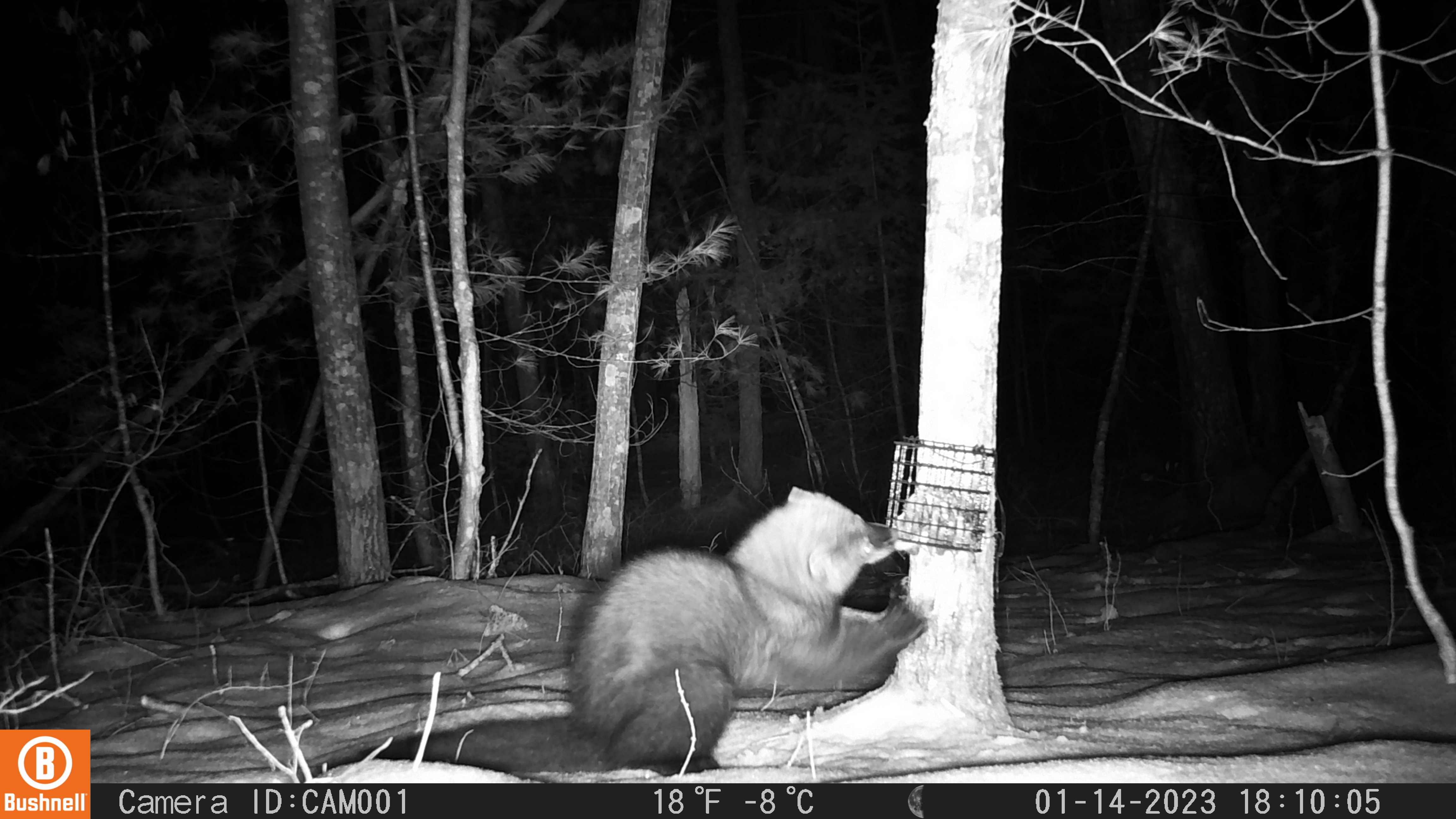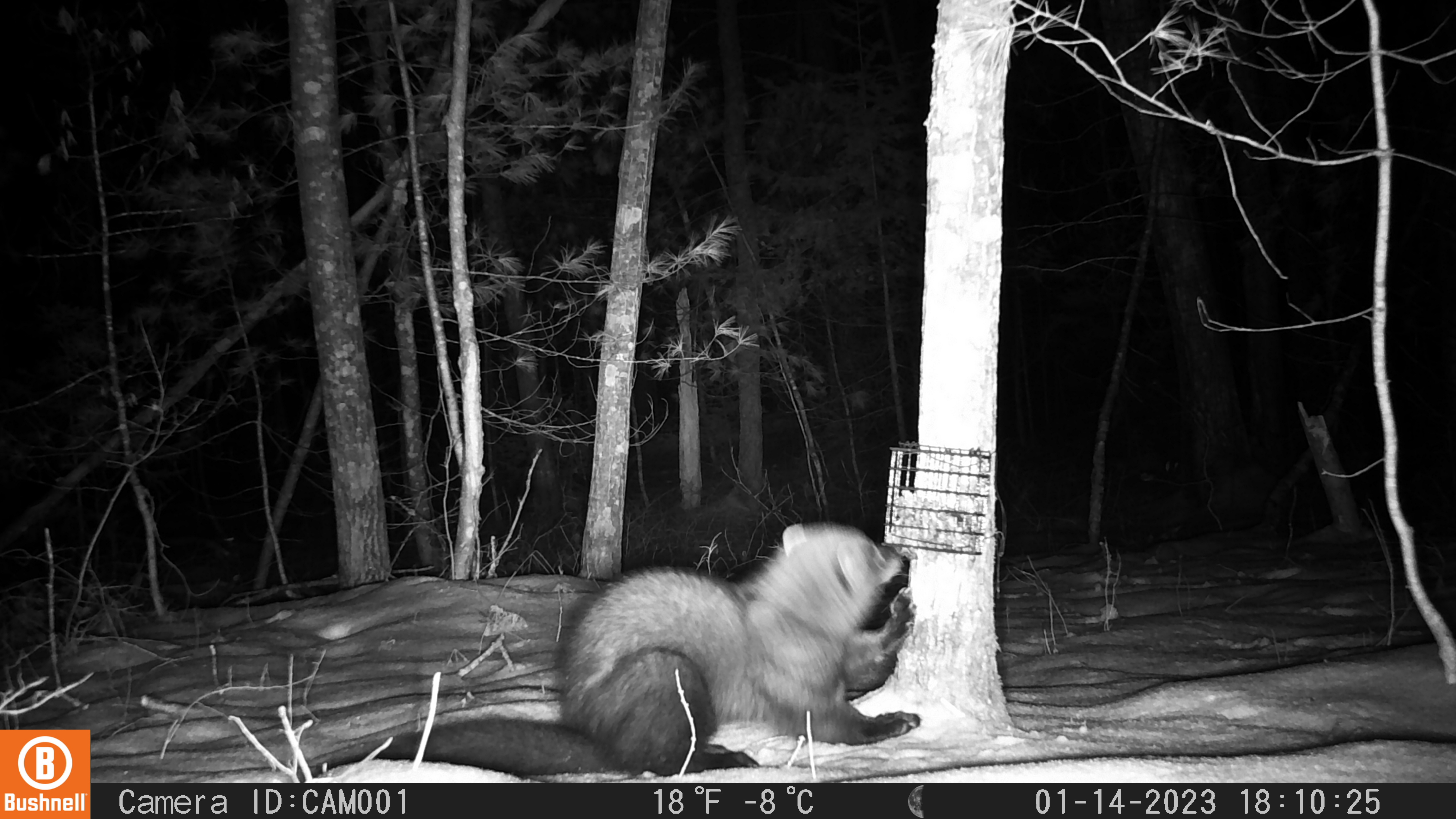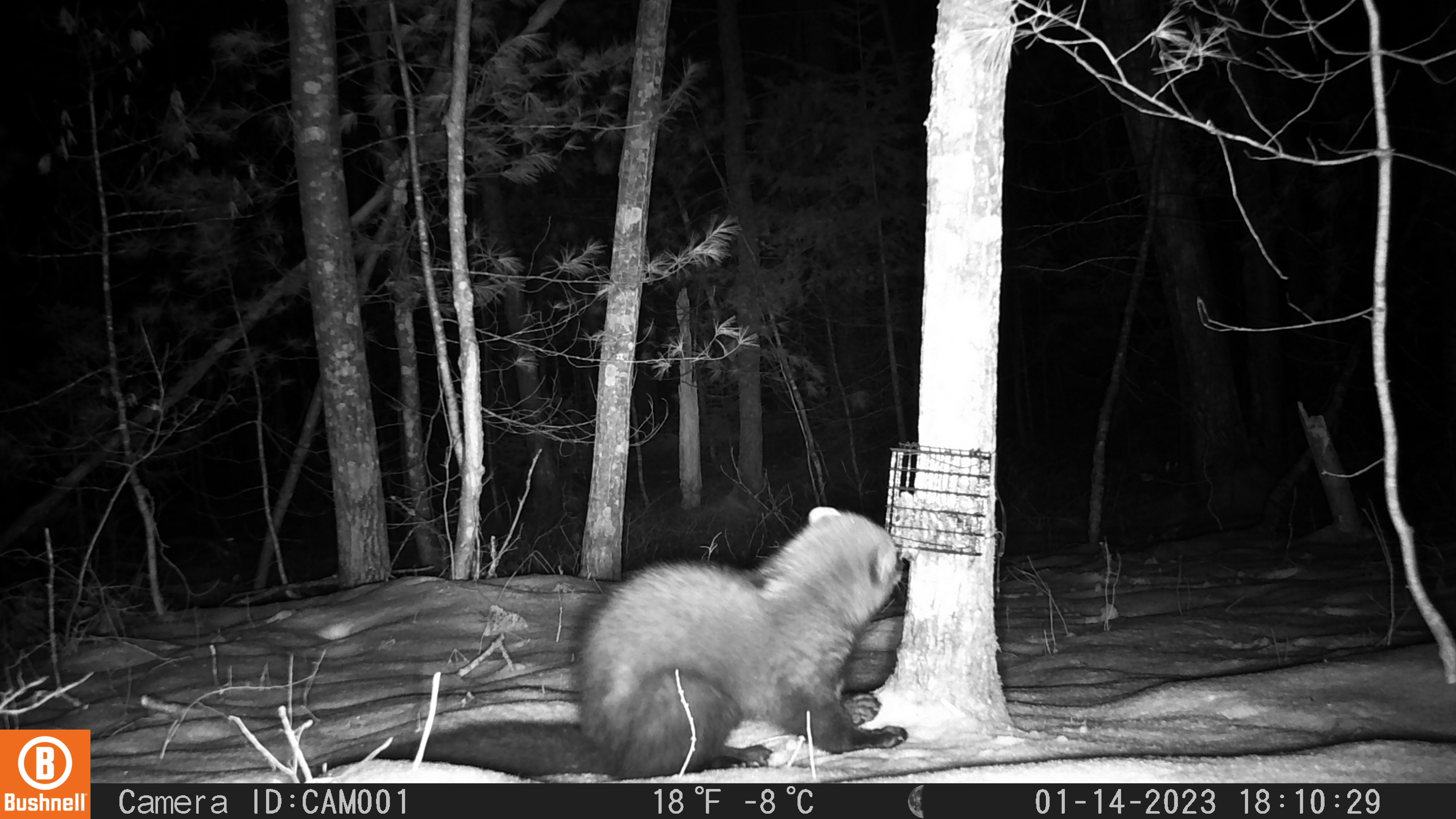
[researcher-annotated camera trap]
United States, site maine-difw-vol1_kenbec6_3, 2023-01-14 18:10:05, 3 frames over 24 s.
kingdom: Animalia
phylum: Chordata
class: Mammalia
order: Carnivora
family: Mustelidae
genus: Pekania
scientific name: Pekania pennanti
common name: fisher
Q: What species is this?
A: Fisher (Pekania pennanti).